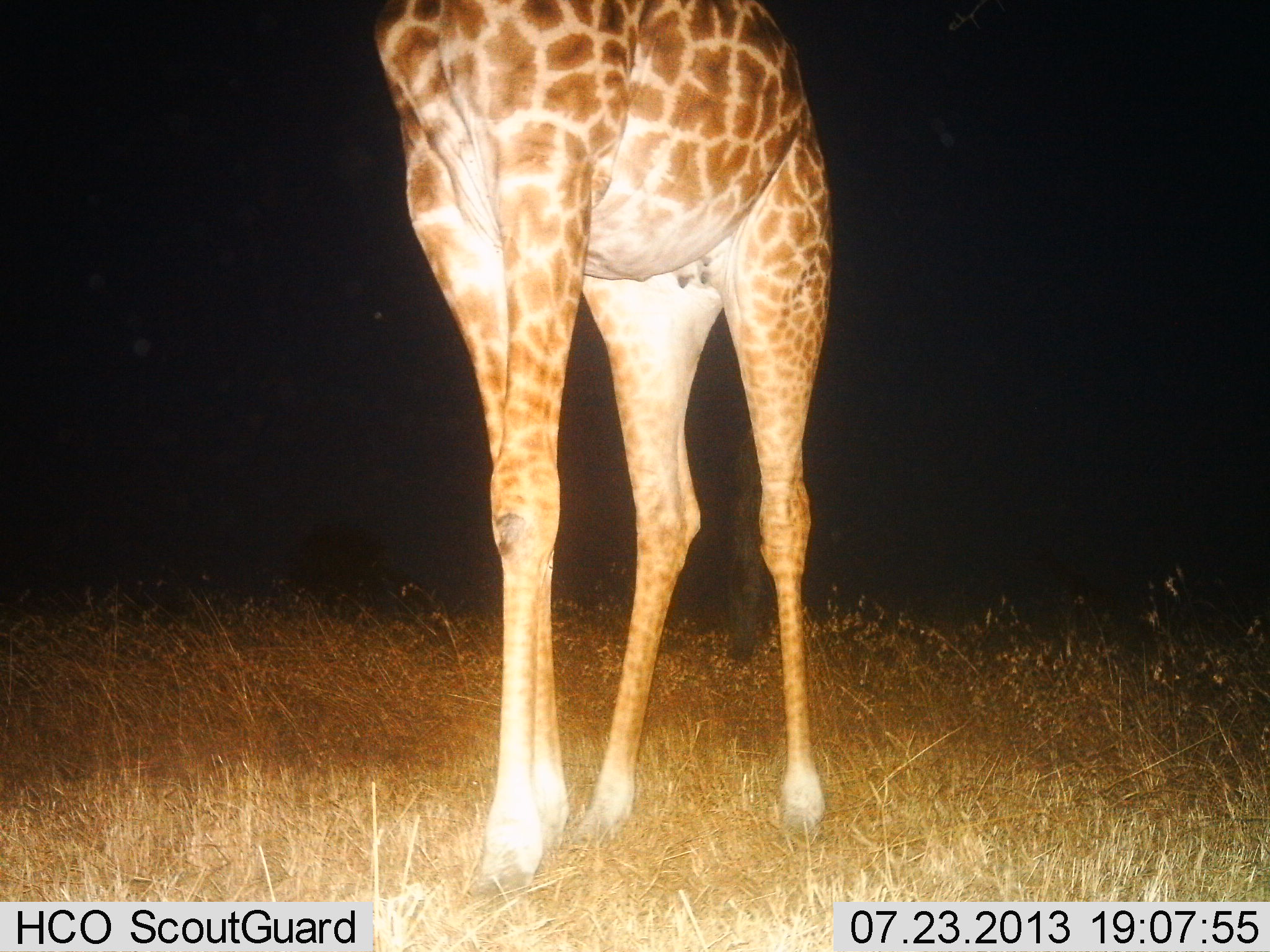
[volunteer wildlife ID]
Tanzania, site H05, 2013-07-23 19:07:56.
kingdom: Animalia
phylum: Chordata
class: Mammalia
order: Artiodactyla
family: Giraffidae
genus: Giraffa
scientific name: Giraffa camelopardalis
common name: giraffe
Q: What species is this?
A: Giraffe (Giraffa camelopardalis).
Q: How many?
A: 1.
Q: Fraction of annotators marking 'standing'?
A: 66%.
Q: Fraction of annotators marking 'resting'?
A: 3%.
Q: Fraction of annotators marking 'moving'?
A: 28%.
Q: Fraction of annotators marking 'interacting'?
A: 0%.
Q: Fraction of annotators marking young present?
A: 0%.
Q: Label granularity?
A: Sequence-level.